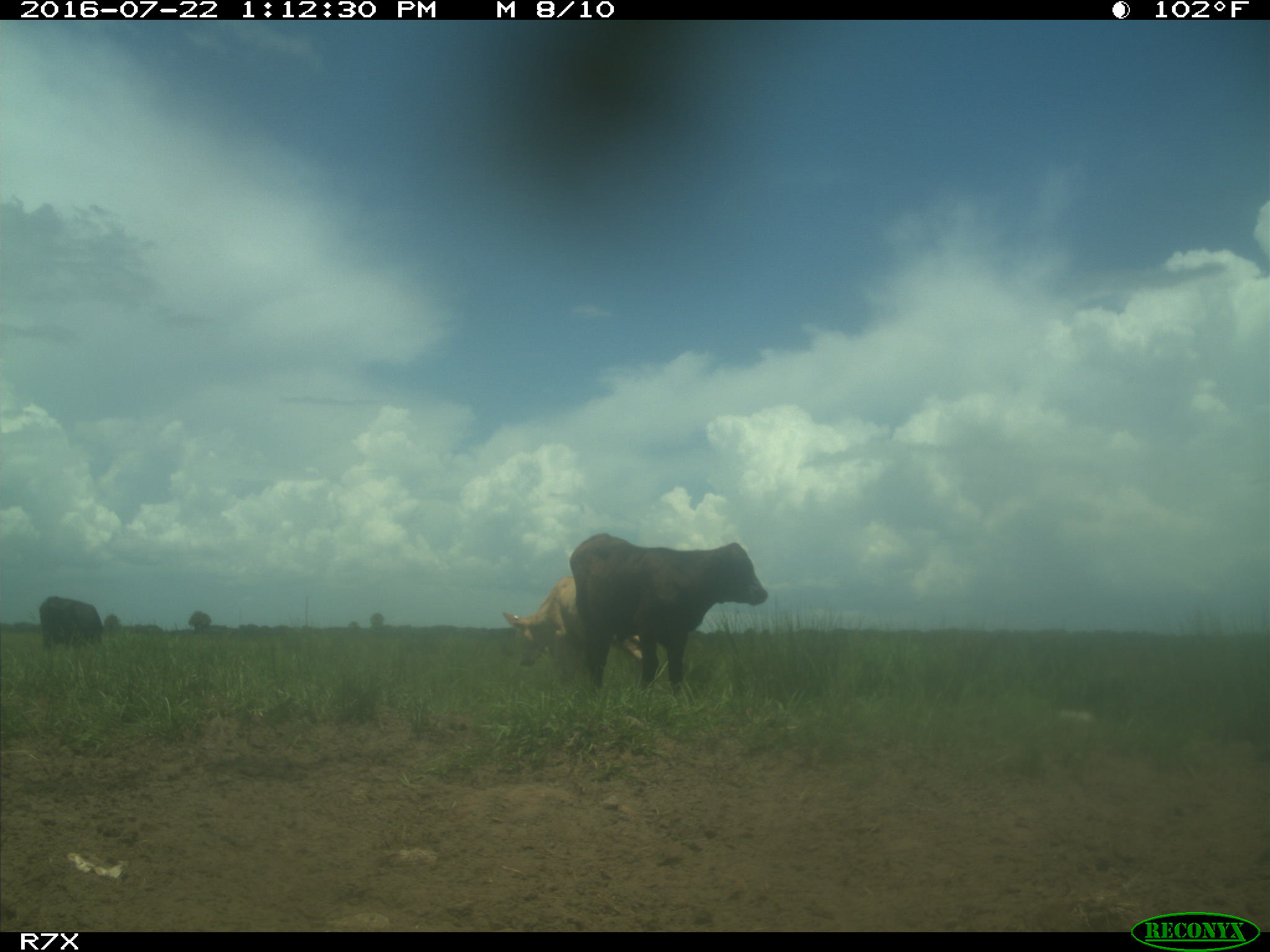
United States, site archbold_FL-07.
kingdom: Animalia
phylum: Chordata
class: Mammalia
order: Artiodactyla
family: Bovidae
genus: Bos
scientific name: Bos taurus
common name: domestic cow